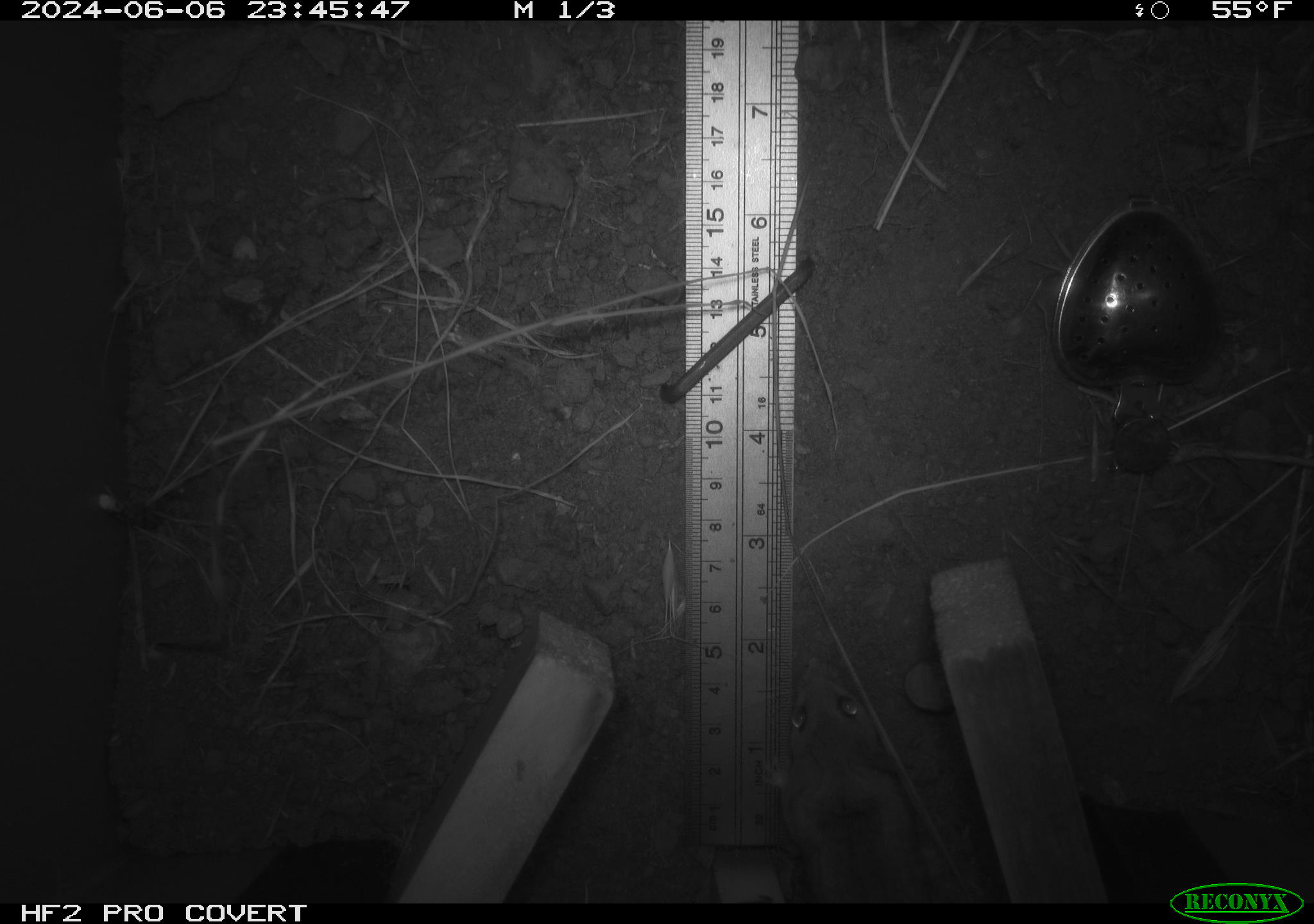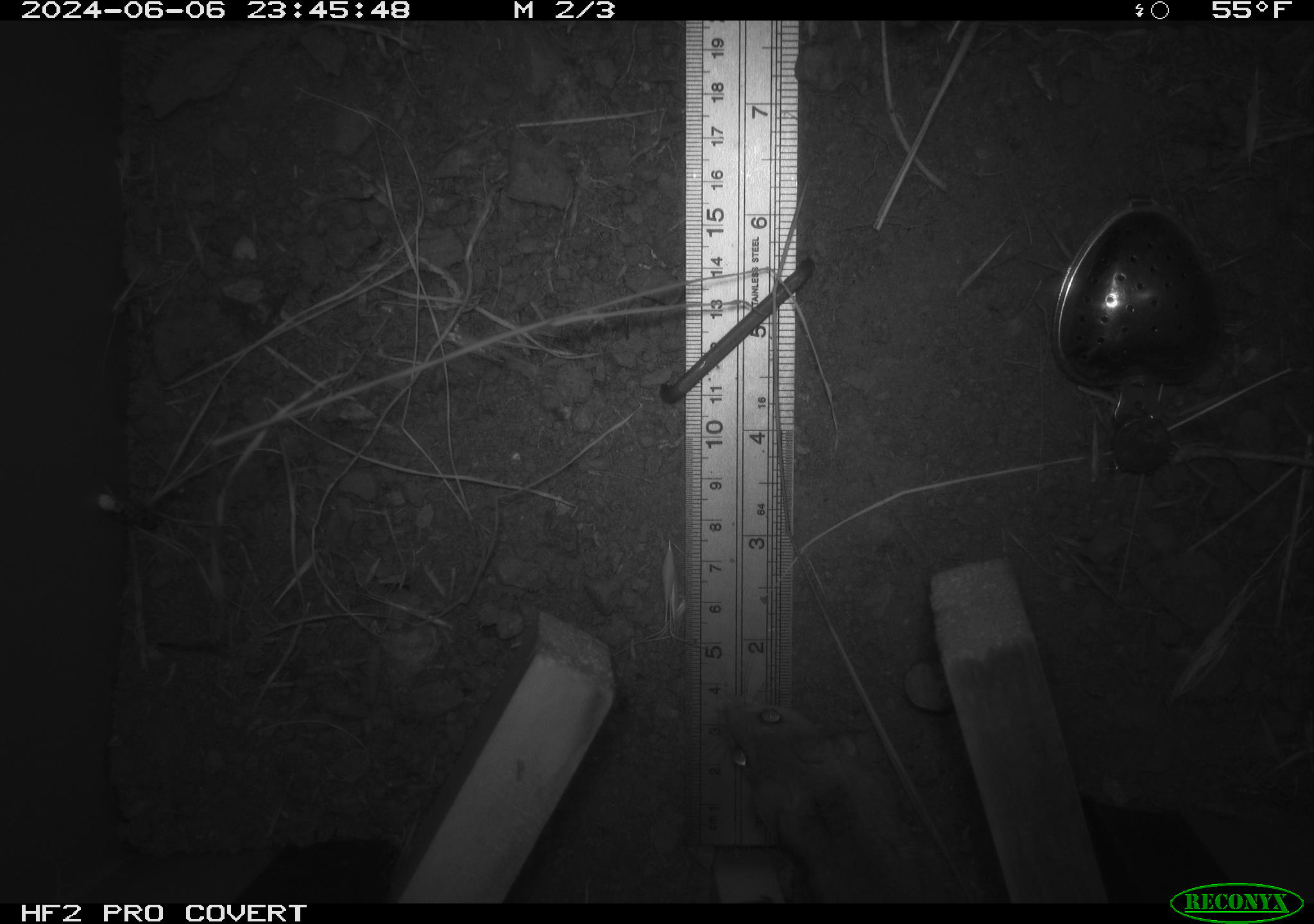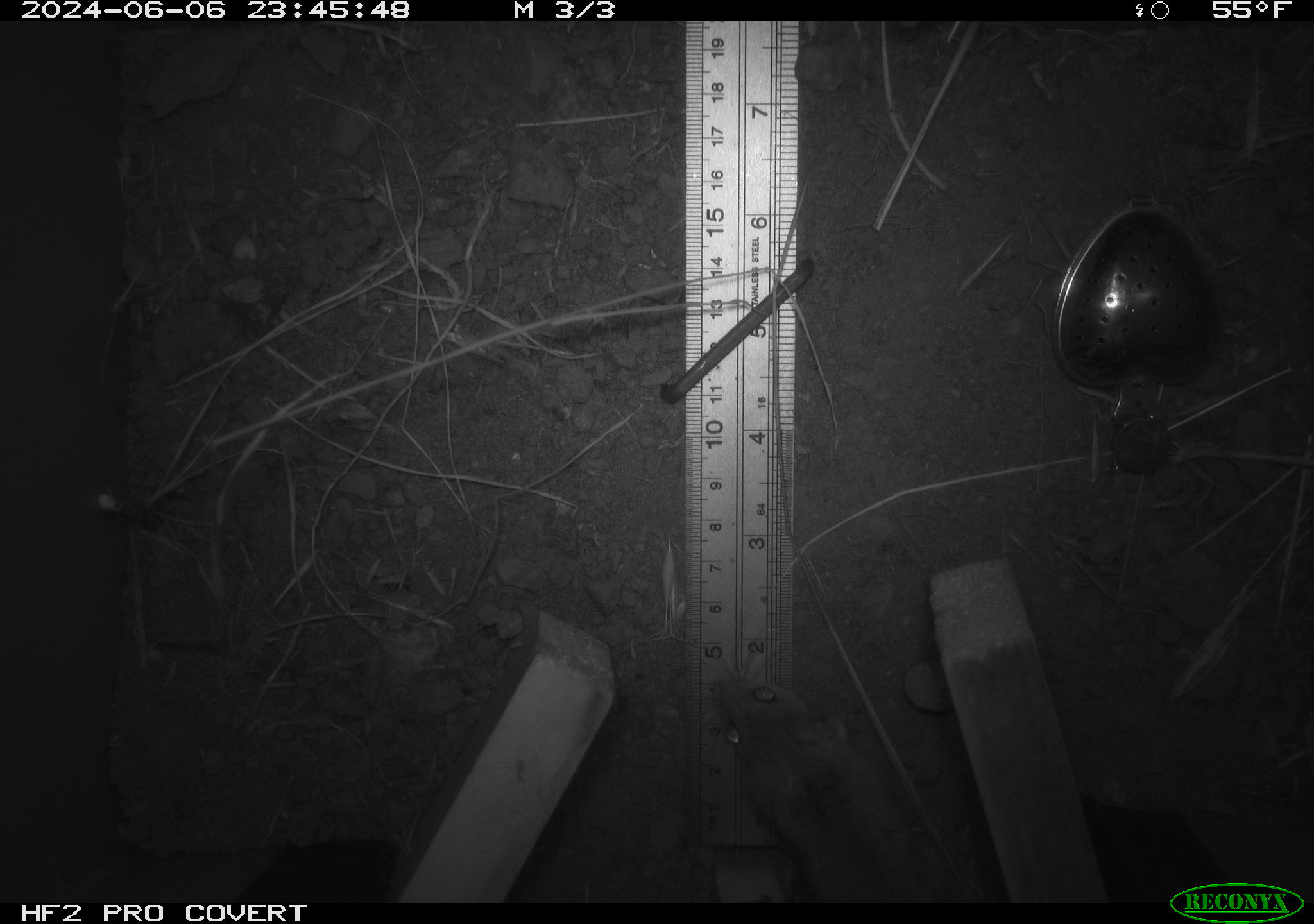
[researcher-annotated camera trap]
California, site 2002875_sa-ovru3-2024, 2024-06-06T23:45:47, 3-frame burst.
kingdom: Animalia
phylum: Chordata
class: Mammalia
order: Rodentia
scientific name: Rodentia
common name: rodent